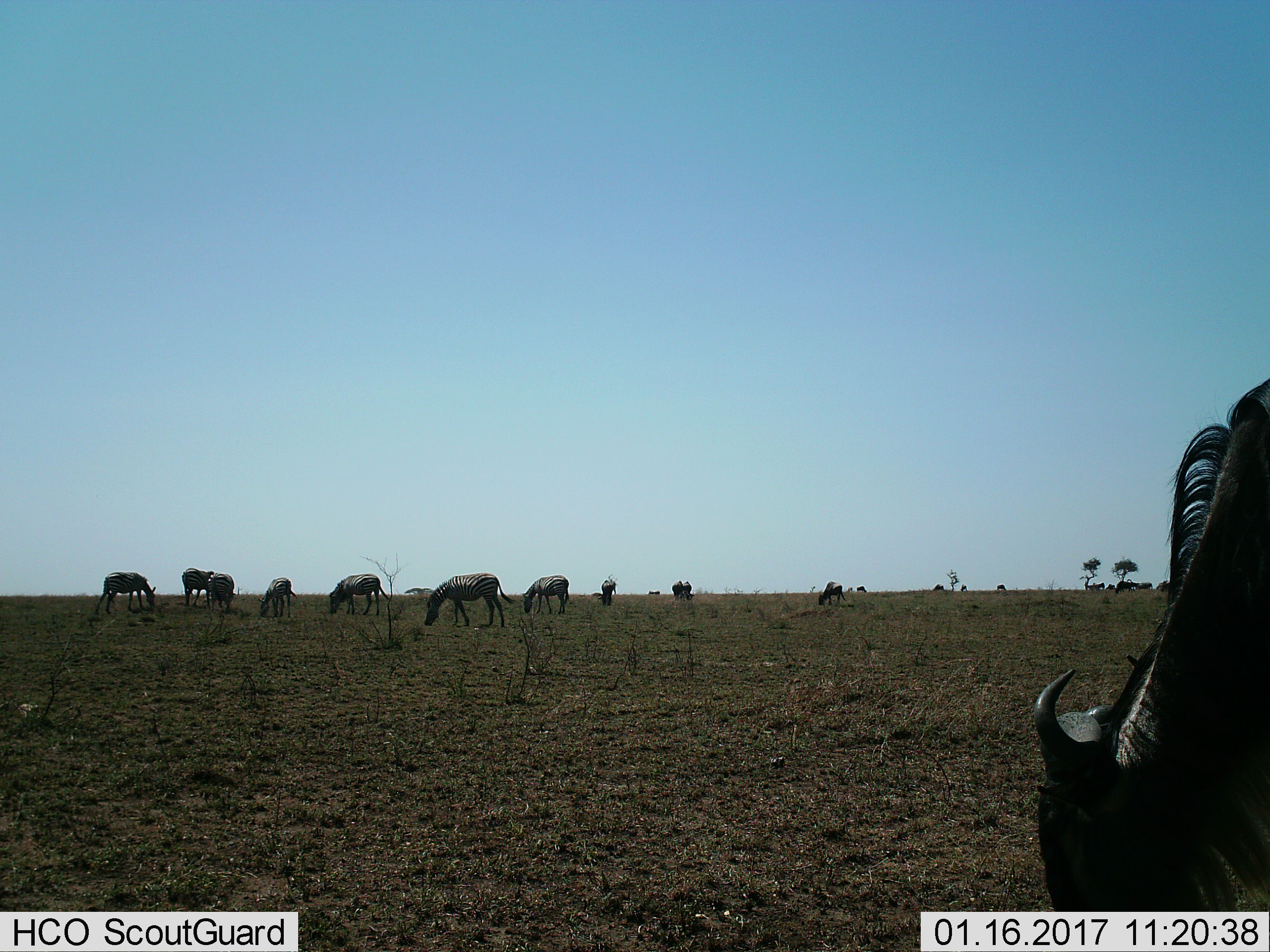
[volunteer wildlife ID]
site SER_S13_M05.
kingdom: Animalia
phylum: Chordata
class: Mammalia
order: Artiodactyla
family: Bovidae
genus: Connochaetes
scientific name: Connochaetes taurinus taurinus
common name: blue wildebeest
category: wildebeestblue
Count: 10.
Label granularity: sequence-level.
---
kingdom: Animalia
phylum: Chordata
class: Mammalia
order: Perissodactyla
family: Equidae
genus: Equus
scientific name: Equus quagga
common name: plains zebra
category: zebraplains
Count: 8.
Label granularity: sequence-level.